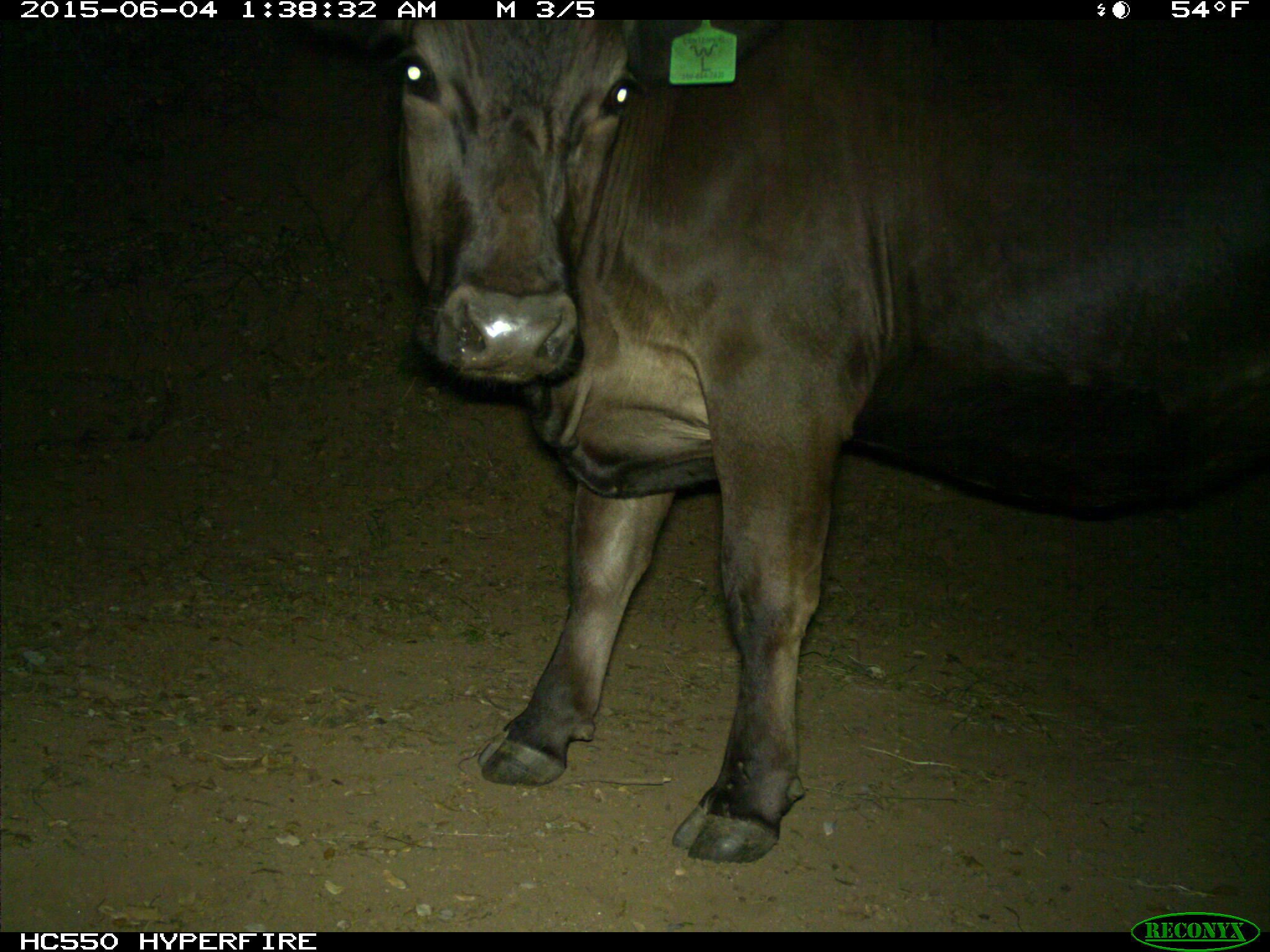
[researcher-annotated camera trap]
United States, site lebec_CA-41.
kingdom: Animalia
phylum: Chordata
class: Mammalia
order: Artiodactyla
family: Bovidae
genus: Bos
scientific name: Bos taurus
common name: domestic cow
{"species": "Bos taurus (domestic cow)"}